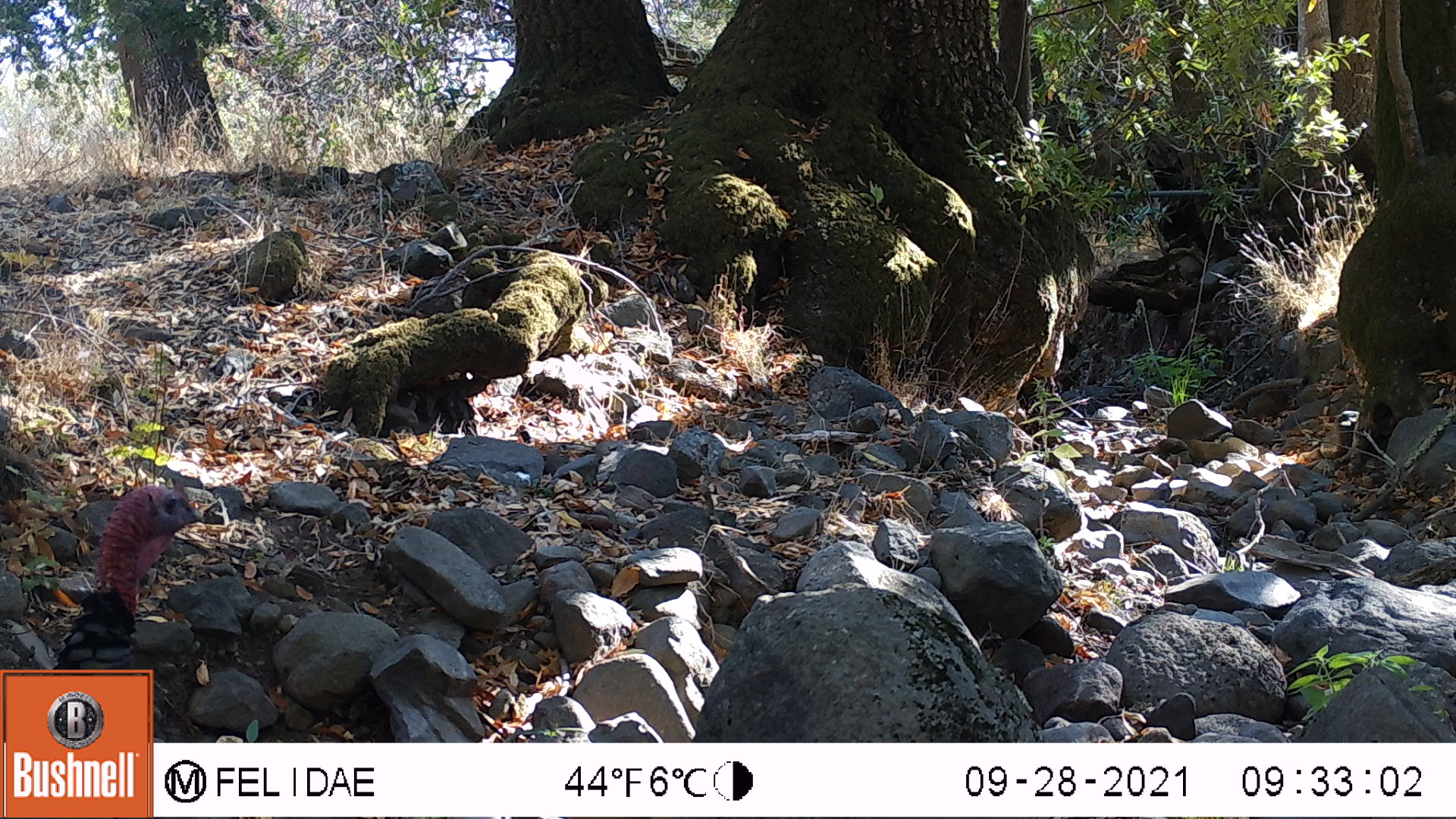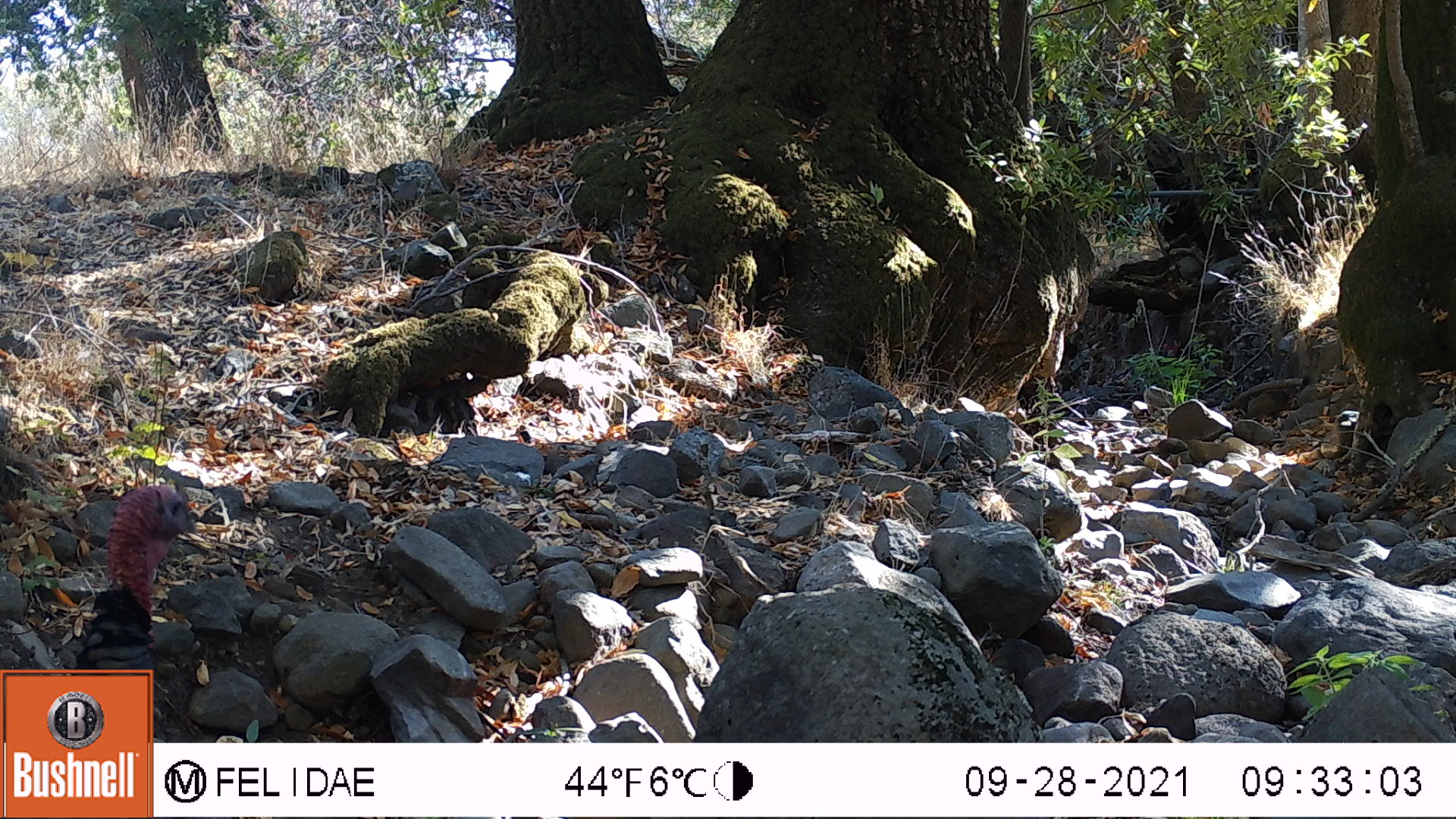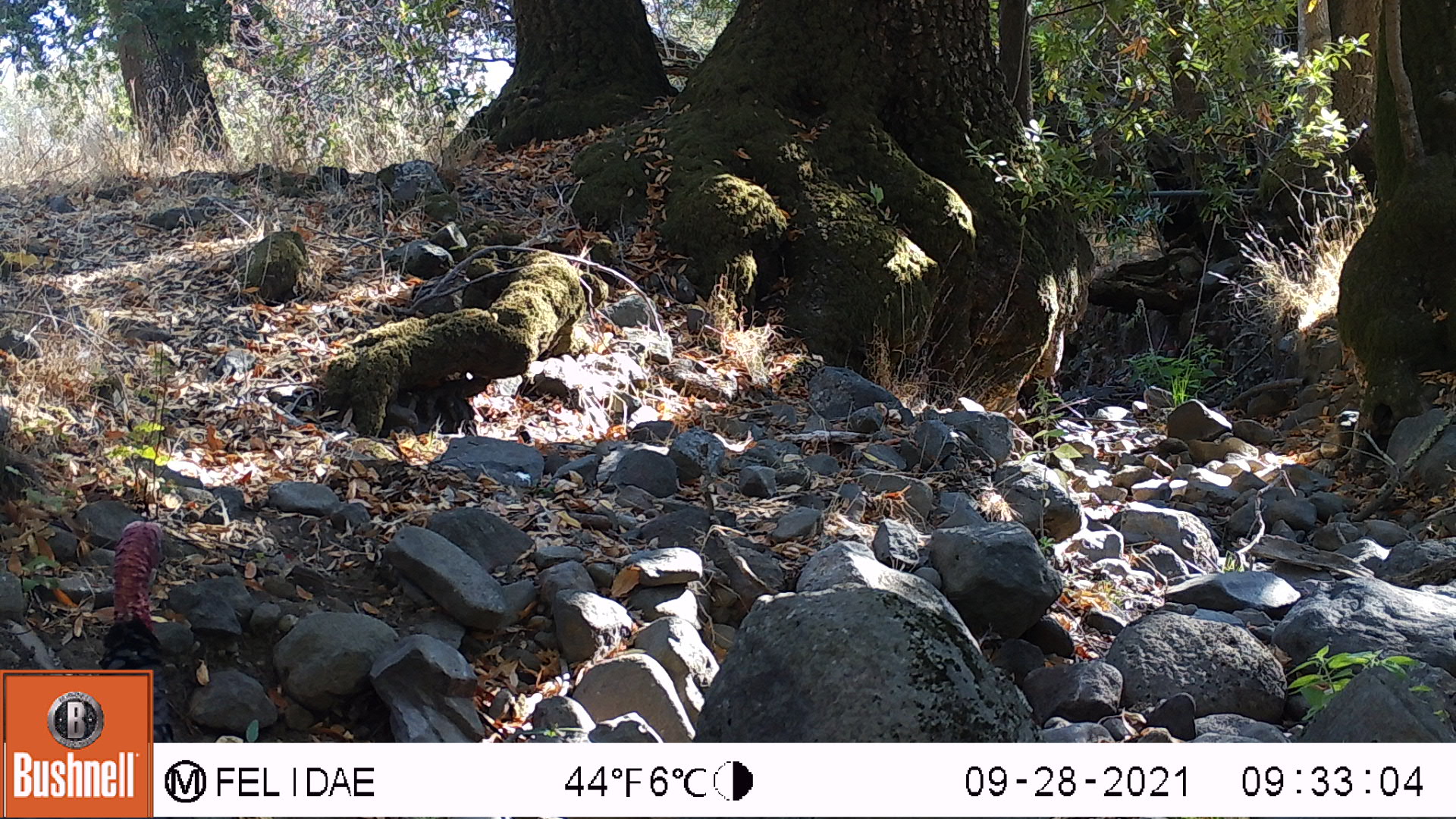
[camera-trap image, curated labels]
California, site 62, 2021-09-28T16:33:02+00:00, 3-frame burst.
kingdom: Animalia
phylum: Chordata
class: Aves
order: Galliformes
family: Phasianidae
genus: Meleagris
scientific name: Meleagris gallopavo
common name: turkey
Turkey (Meleagris gallopavo).